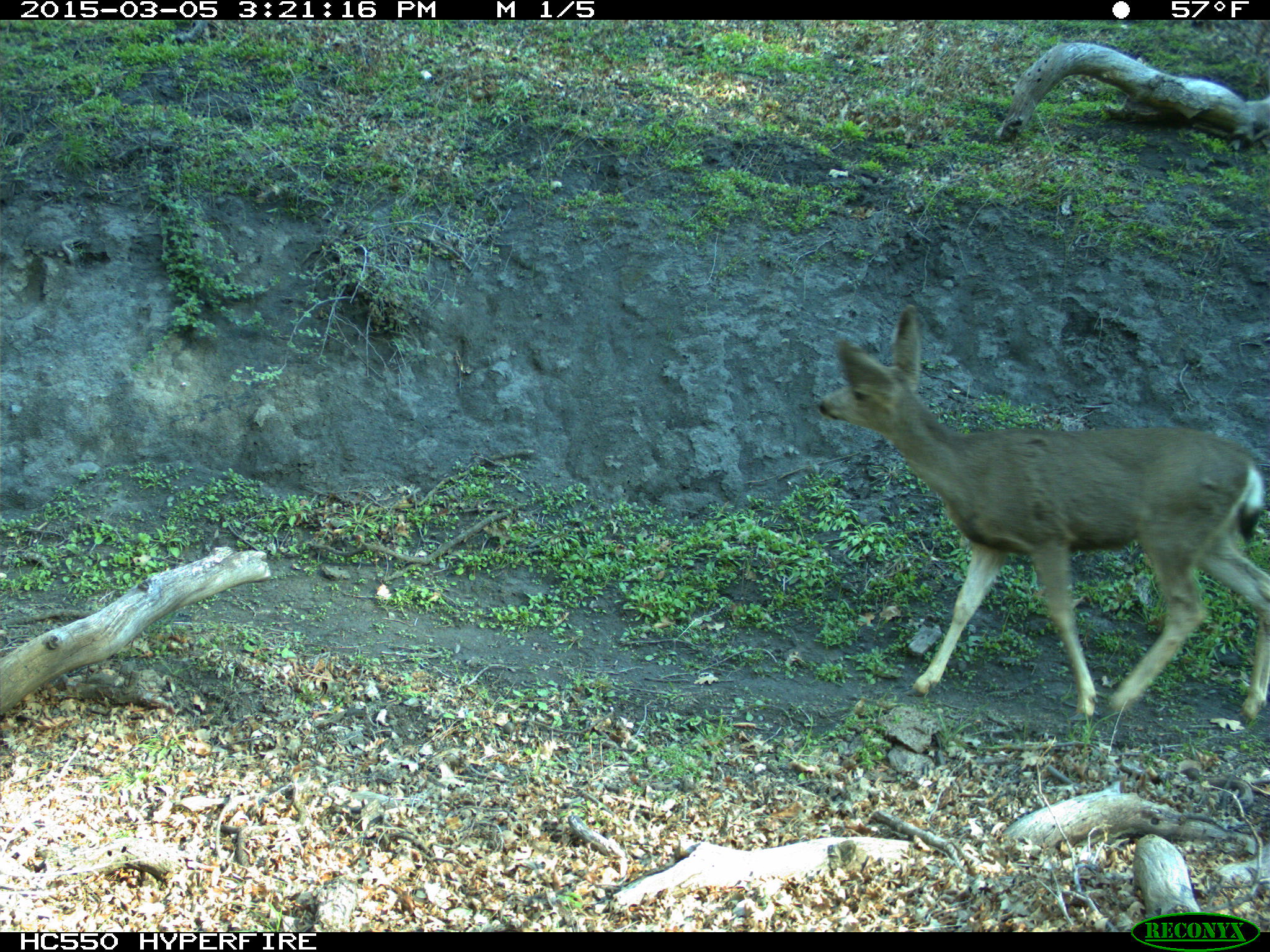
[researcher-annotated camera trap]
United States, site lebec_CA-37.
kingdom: Animalia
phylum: Chordata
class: Mammalia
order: Artiodactyla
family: Cervidae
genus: Odocoileus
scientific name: Odocoileus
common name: deer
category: unidentified deer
Unidentified deer (deer) (Odocoileus).